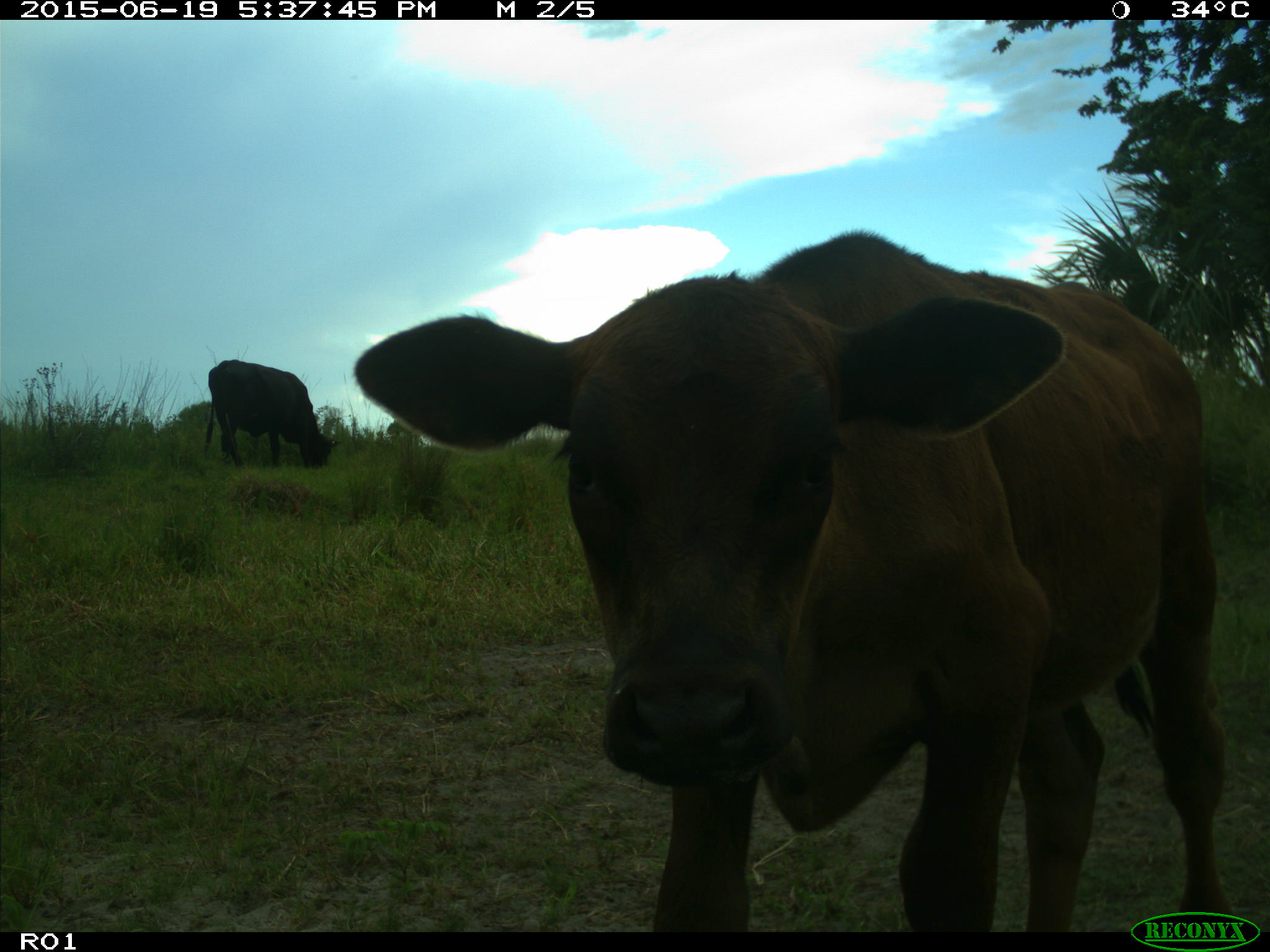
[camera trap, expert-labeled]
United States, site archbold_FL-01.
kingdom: Animalia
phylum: Chordata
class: Mammalia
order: Artiodactyla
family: Bovidae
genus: Bos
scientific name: Bos taurus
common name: domestic cow